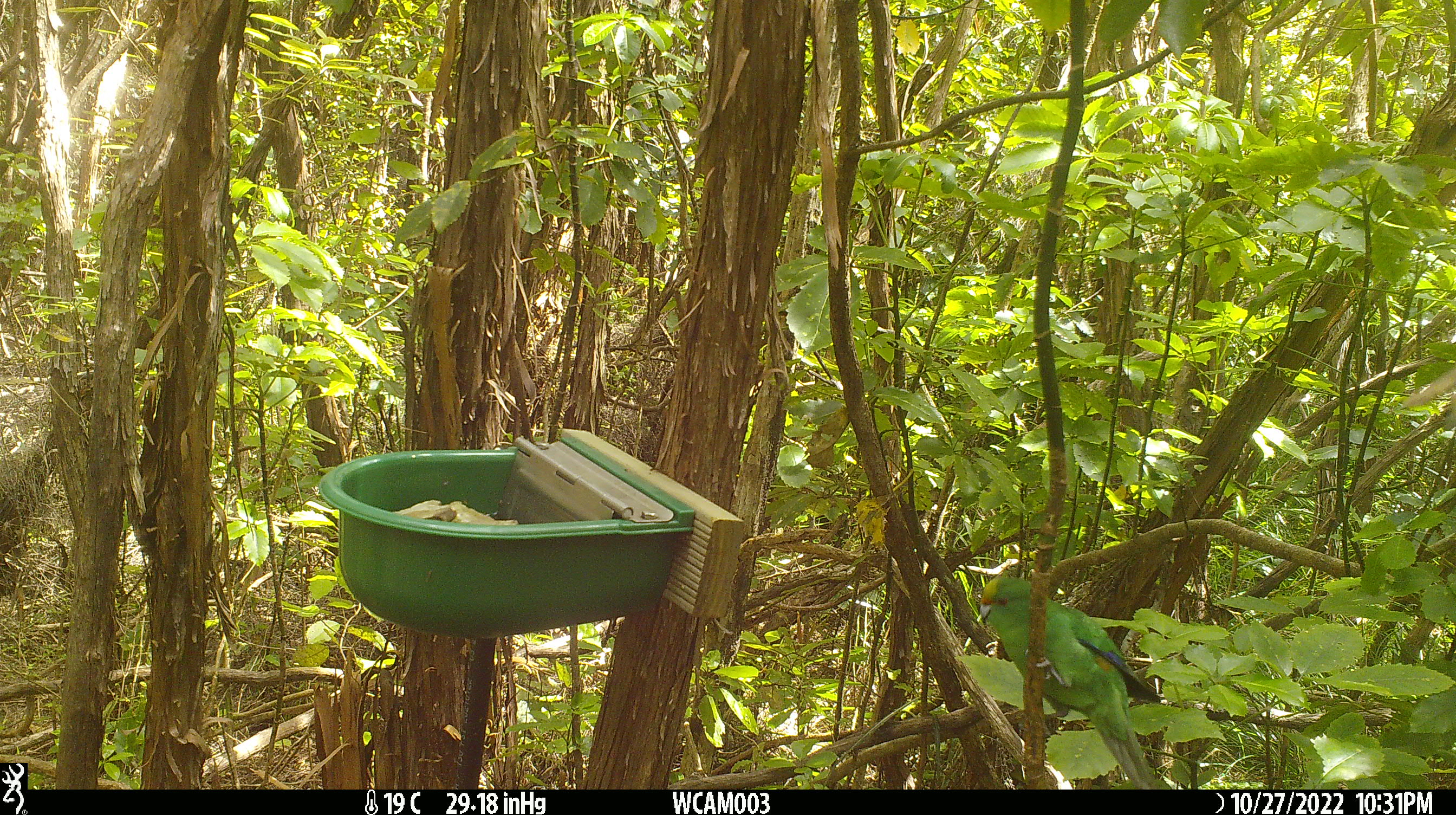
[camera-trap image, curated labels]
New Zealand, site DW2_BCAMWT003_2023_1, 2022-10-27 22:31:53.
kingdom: Animalia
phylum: Chordata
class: Aves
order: Psittaciformes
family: Psittaculidae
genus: Cyanoramphus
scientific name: Cyanoramphus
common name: parakeet